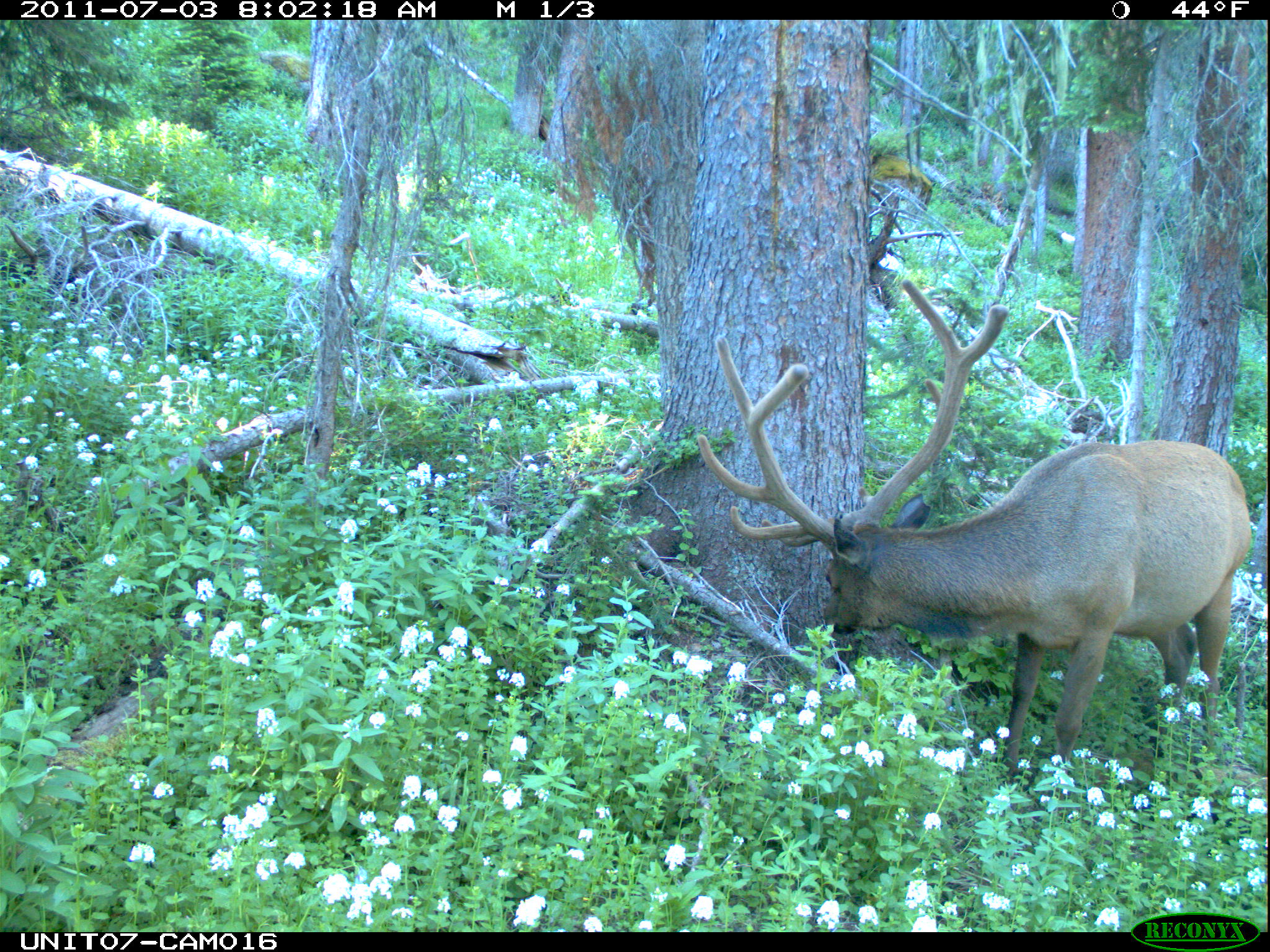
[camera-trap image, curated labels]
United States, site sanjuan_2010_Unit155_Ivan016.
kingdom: Animalia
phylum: Chordata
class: Mammalia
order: Artiodactyla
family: Cervidae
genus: Cervus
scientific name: Cervus elaphus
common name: red deer